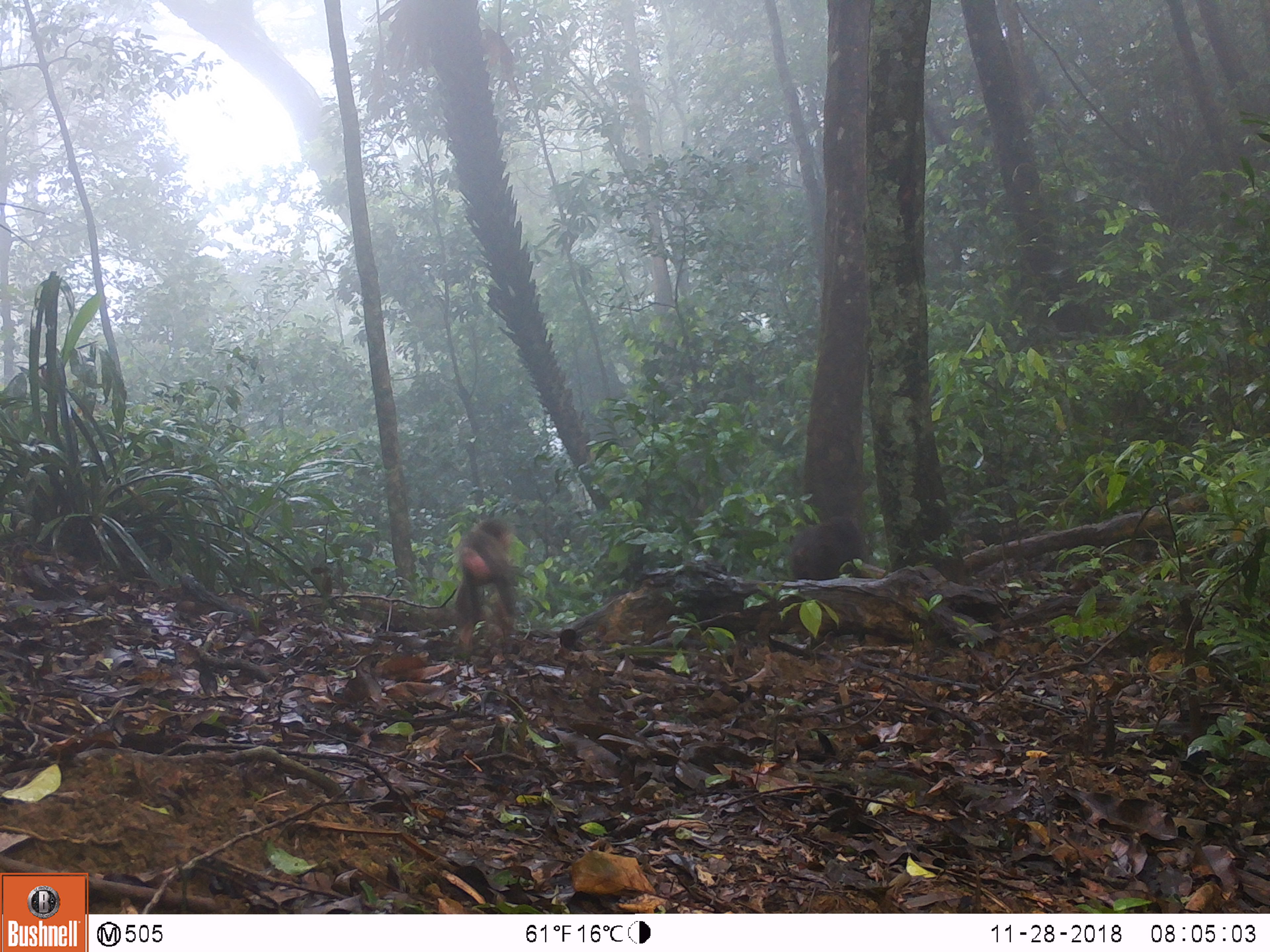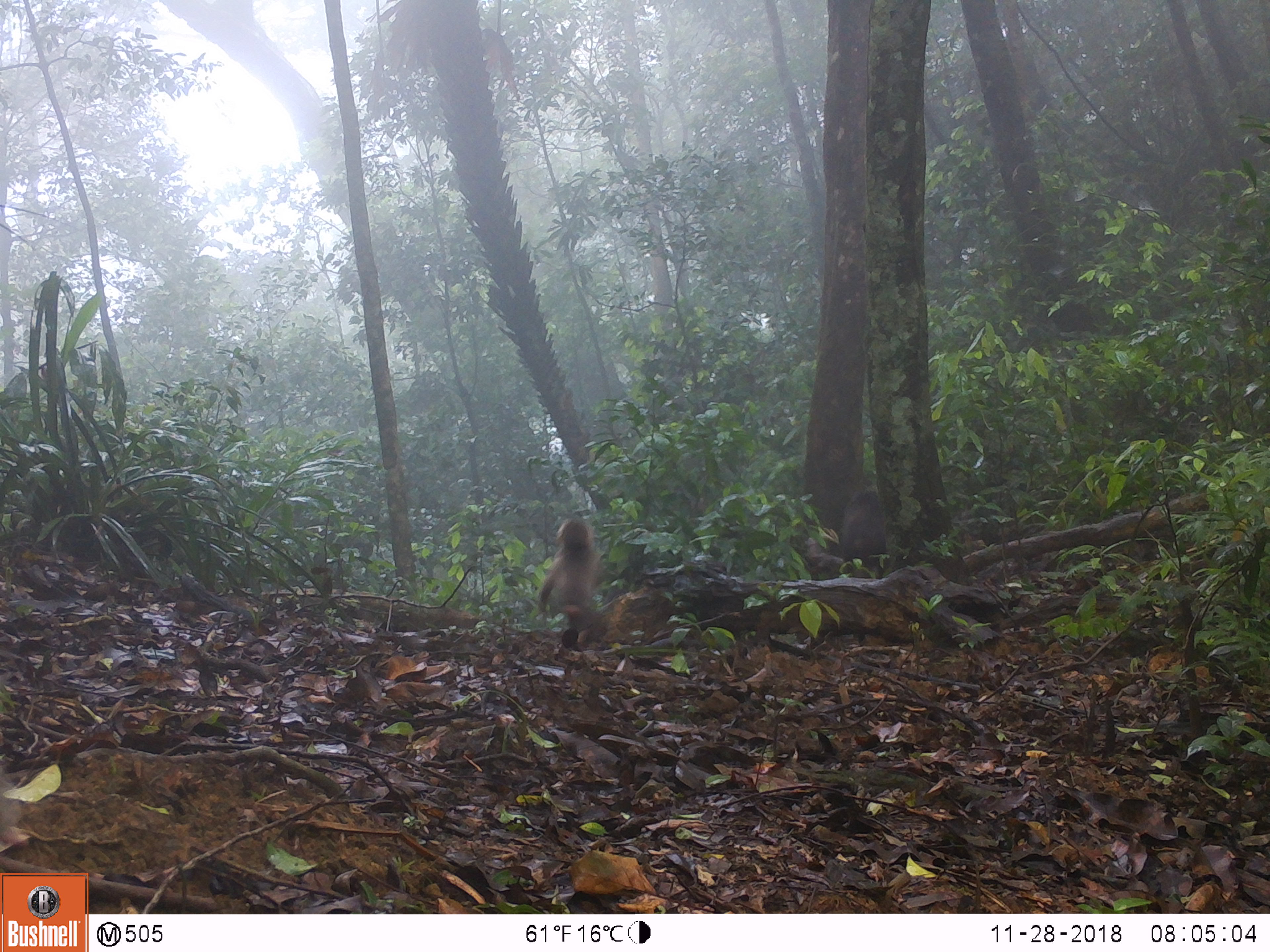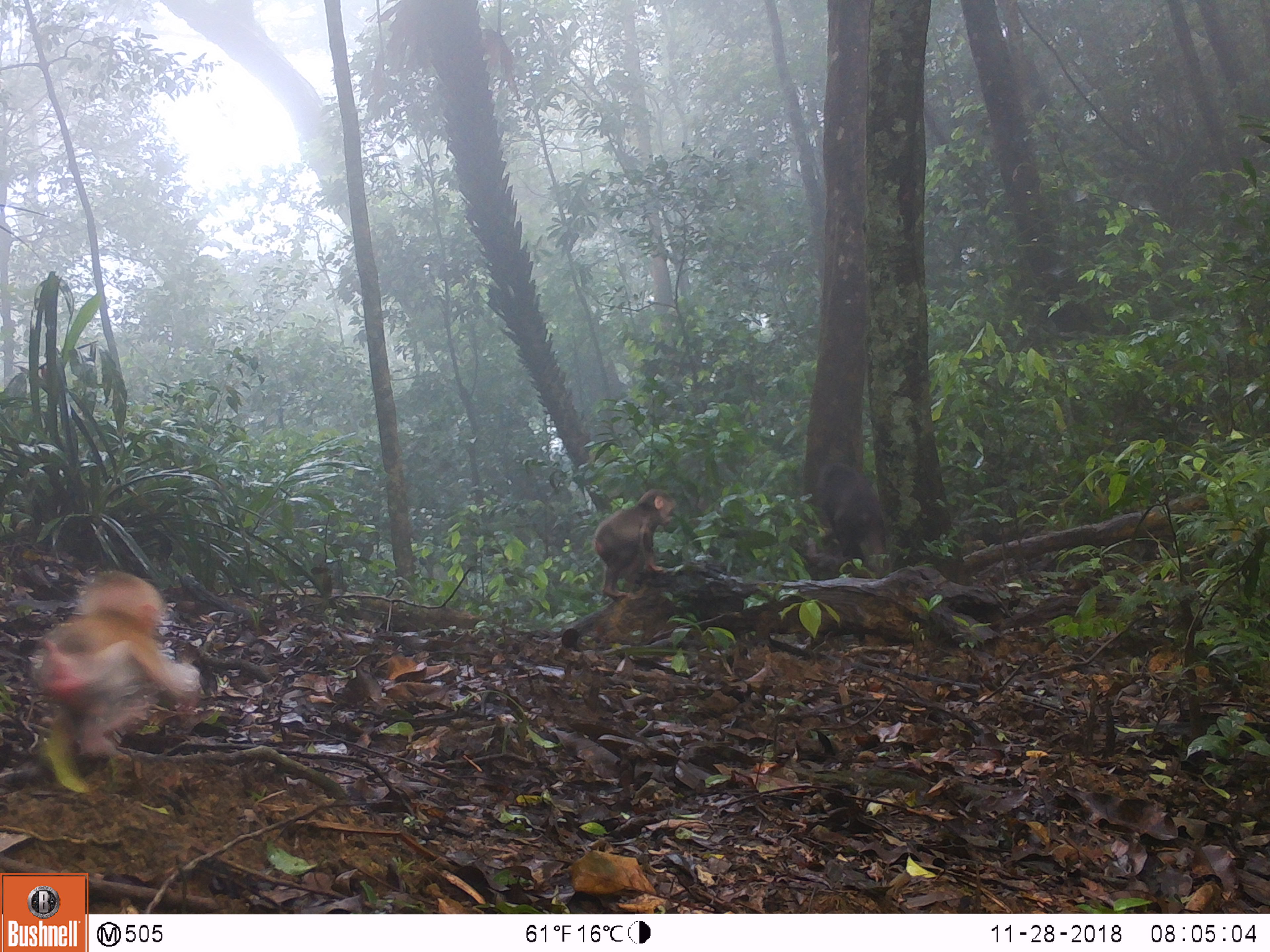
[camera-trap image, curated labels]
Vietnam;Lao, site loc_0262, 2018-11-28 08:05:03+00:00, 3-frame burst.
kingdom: Animalia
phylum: Chordata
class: Mammalia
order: Primates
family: Cercopithecidae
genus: Macaca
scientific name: Macaca arctoides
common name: stump-tailed macaque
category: stump tailed macaque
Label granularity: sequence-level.